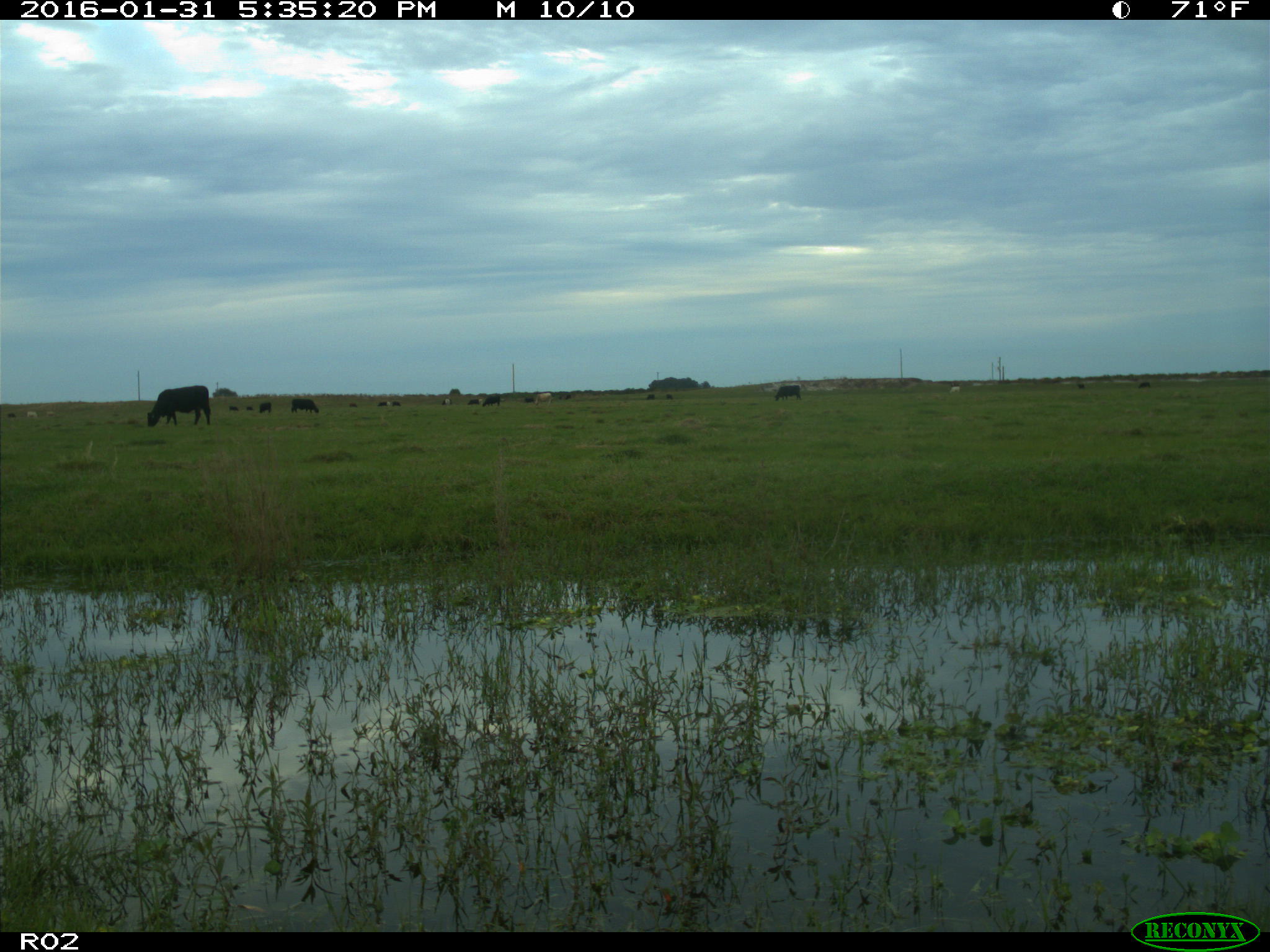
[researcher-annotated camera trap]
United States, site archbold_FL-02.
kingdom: Animalia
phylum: Chordata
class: Mammalia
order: Artiodactyla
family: Bovidae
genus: Bos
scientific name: Bos taurus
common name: domestic cow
Bos taurus (domestic cow).